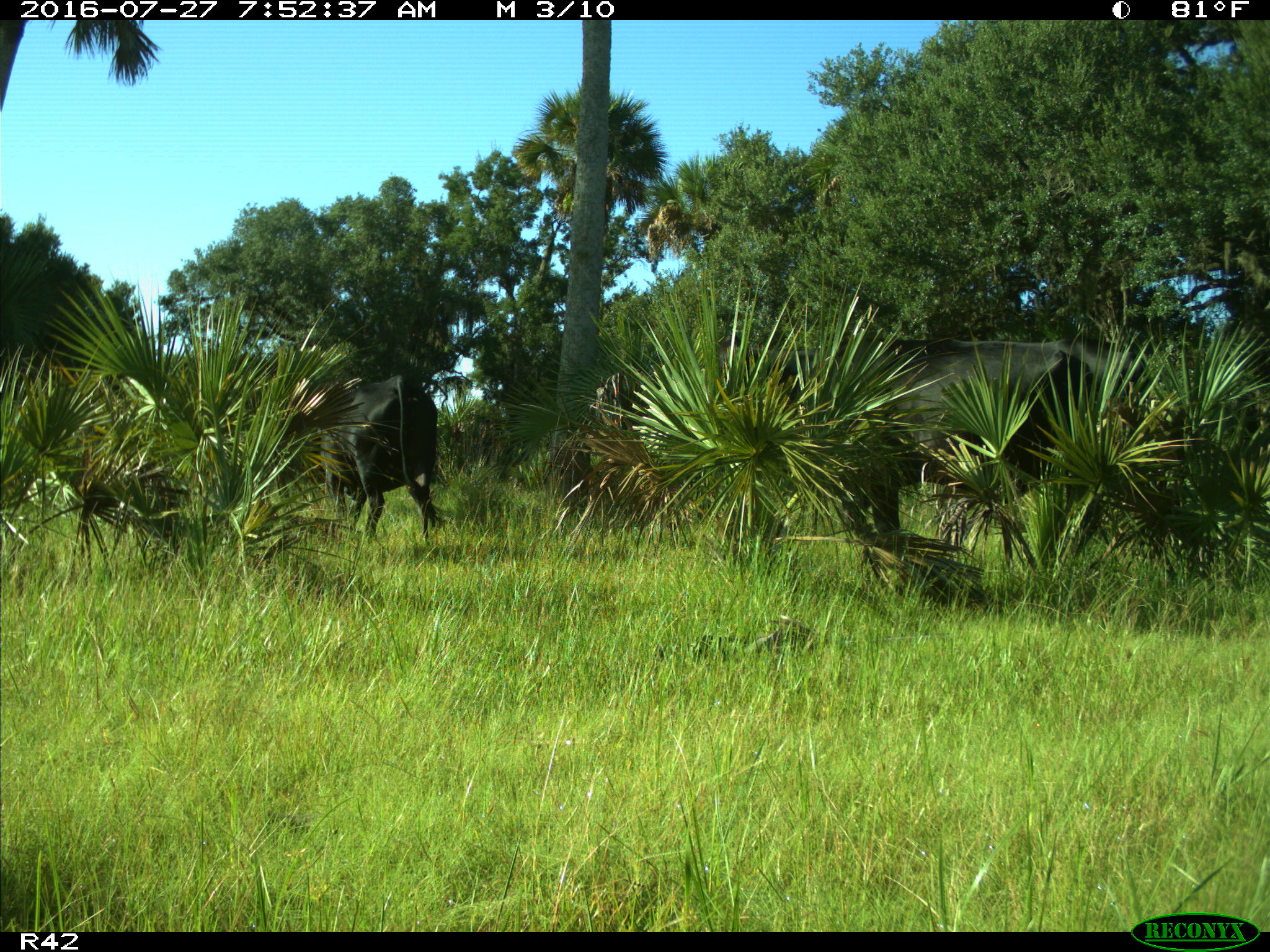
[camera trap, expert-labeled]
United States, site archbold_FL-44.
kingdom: Animalia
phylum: Chordata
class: Mammalia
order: Artiodactyla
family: Bovidae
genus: Bos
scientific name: Bos taurus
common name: domestic cow